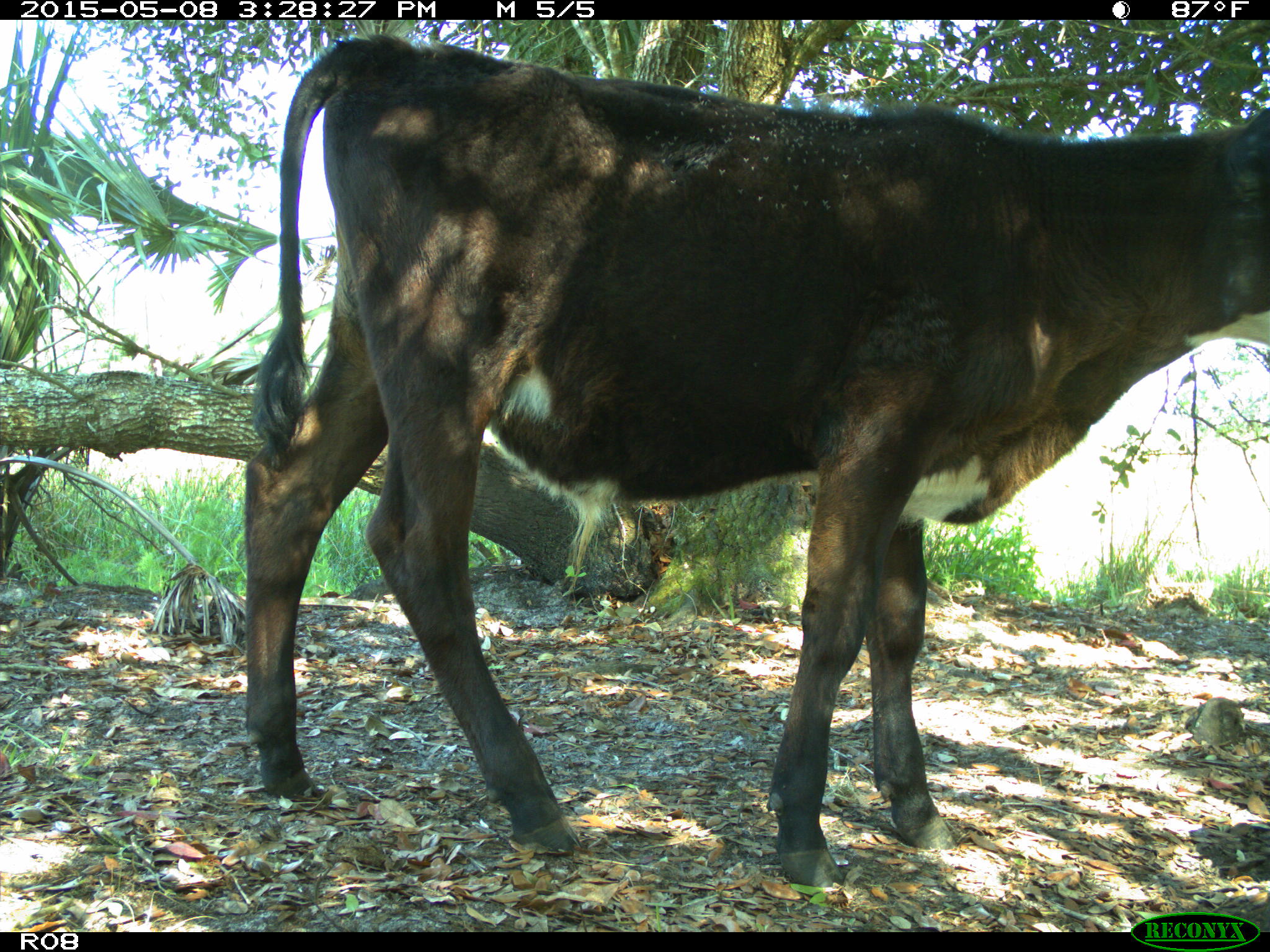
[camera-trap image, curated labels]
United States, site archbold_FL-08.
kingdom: Animalia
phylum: Chordata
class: Mammalia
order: Artiodactyla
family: Bovidae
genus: Bos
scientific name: Bos taurus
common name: domestic cow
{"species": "Bos taurus (domestic cow)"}